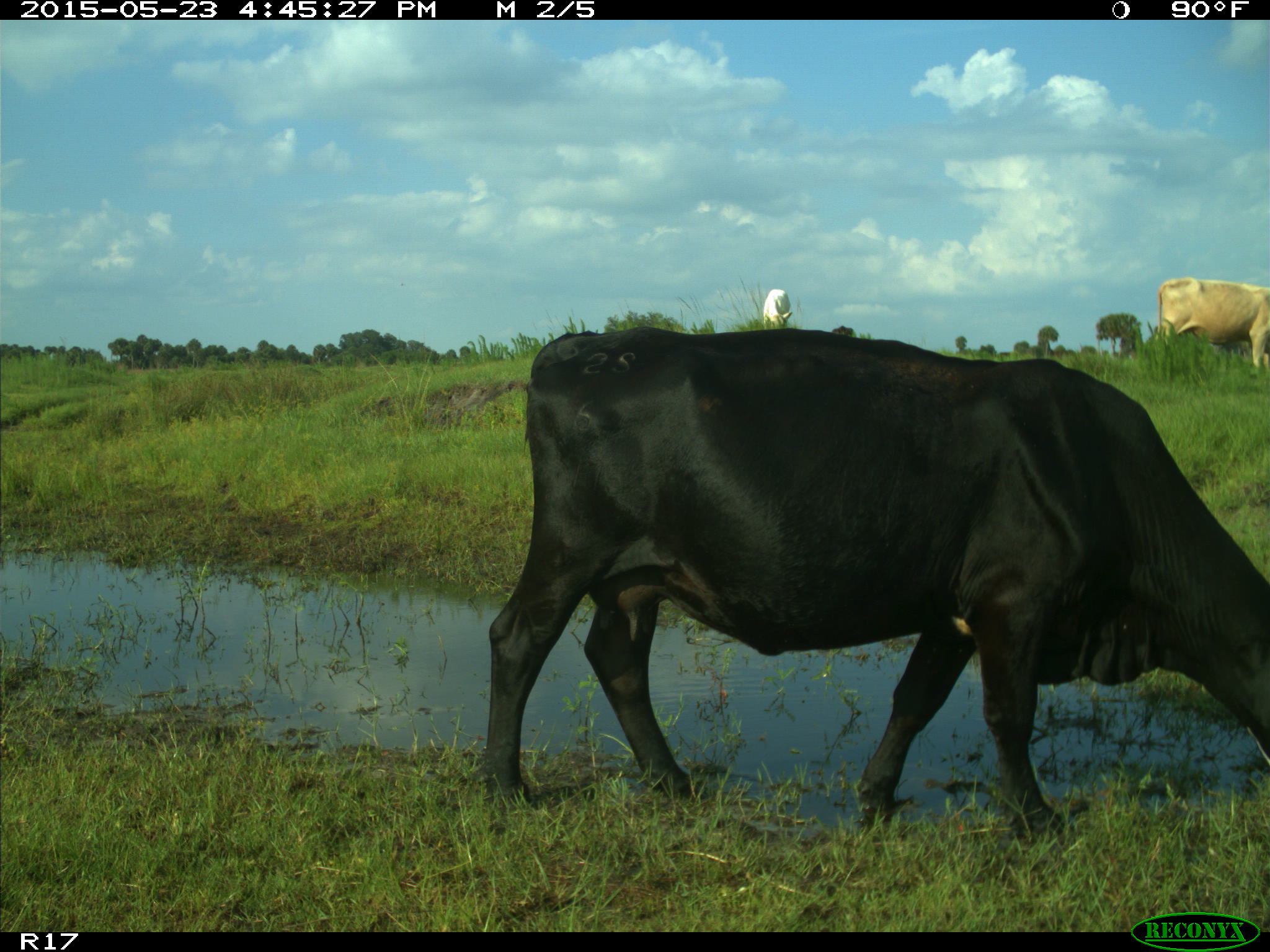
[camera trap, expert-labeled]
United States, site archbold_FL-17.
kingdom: Animalia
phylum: Chordata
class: Mammalia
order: Artiodactyla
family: Bovidae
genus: Bos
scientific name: Bos taurus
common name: domestic cow